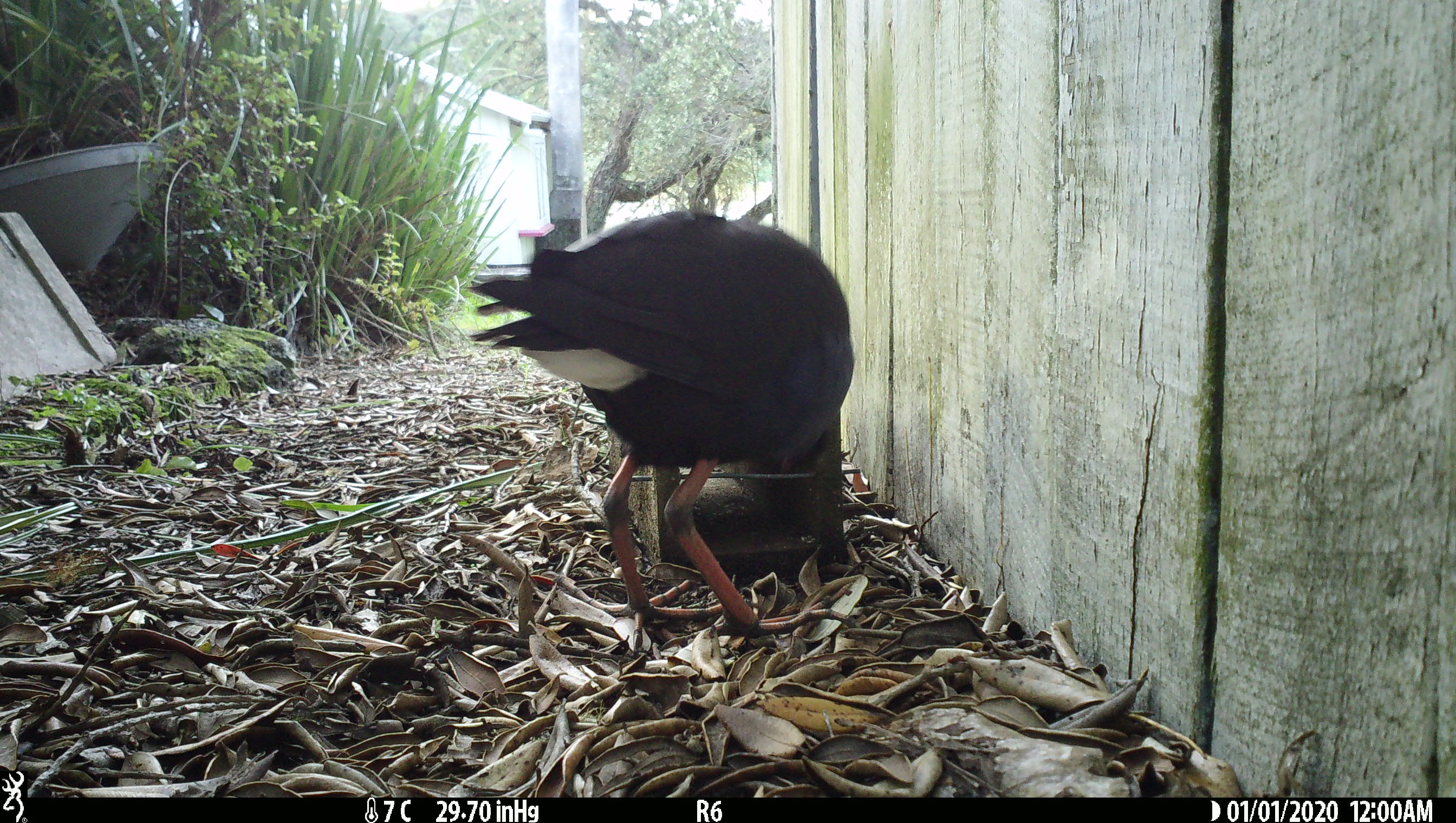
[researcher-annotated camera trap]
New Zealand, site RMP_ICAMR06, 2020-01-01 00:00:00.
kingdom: Animalia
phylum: Chordata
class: Aves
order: Gruiformes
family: Rallidae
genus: Porphyrio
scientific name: Porphyrio melanotus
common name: australasian swamphen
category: pukeko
Pukeko (australasian swamphen) (Porphyrio melanotus).